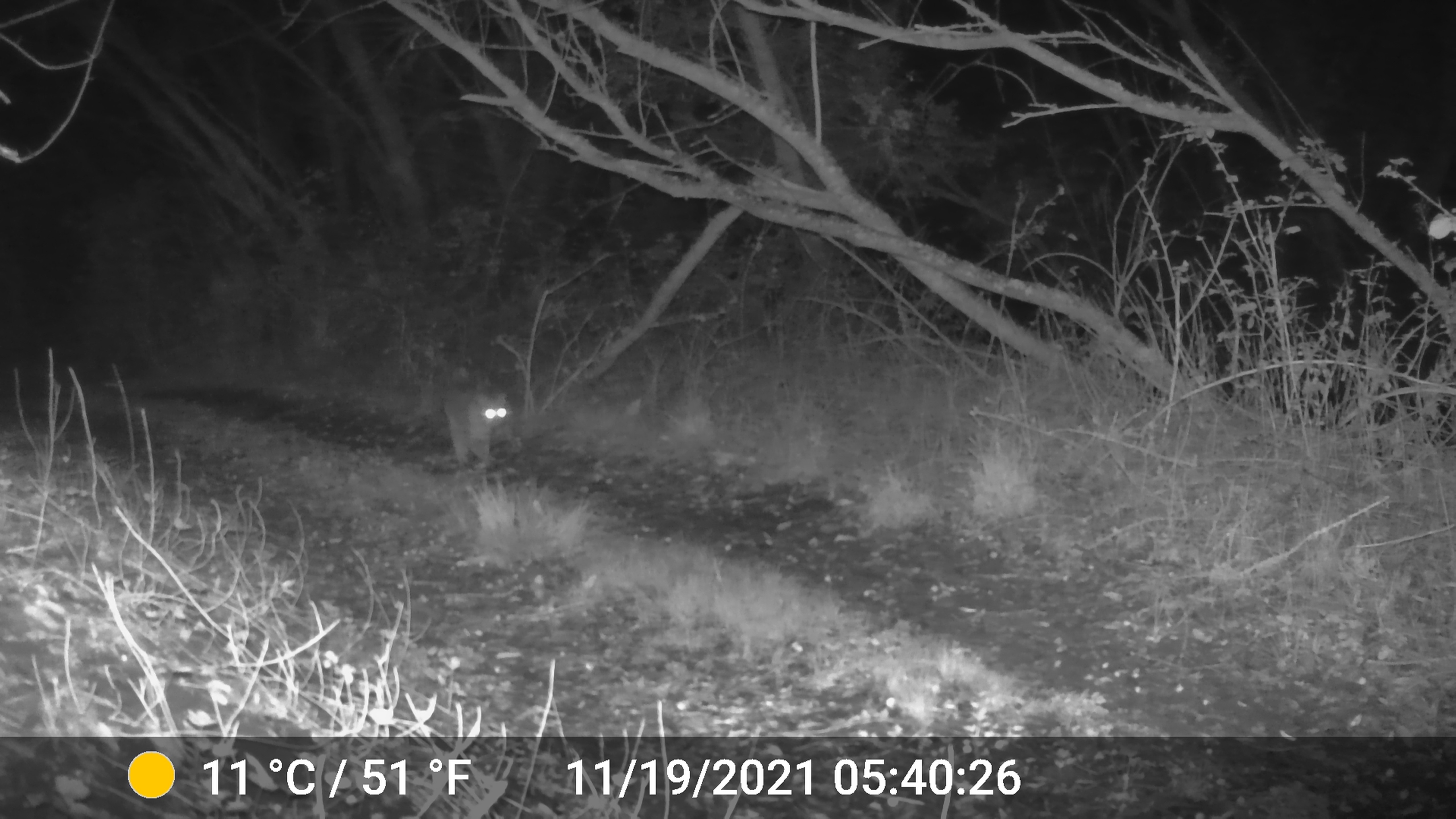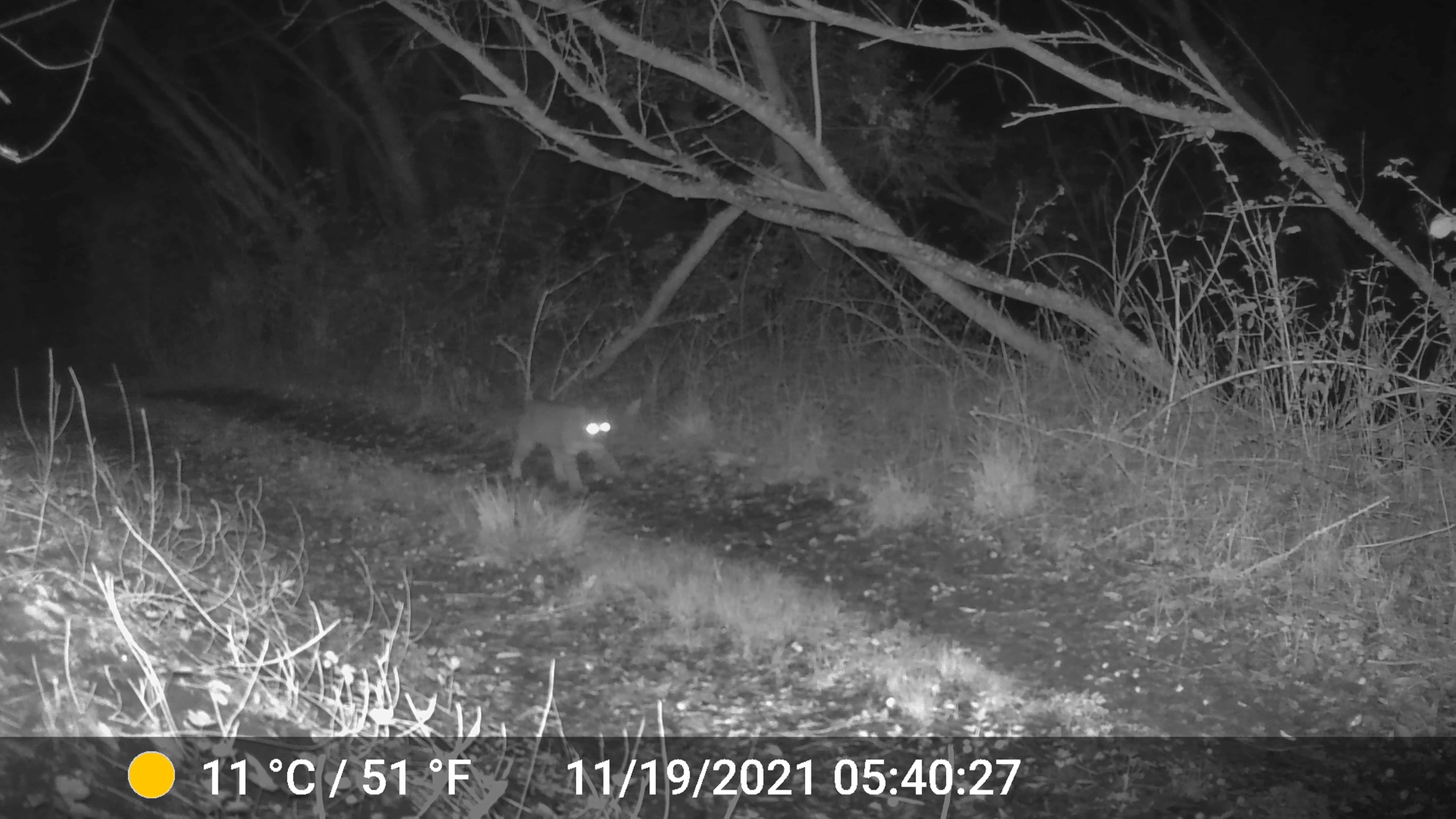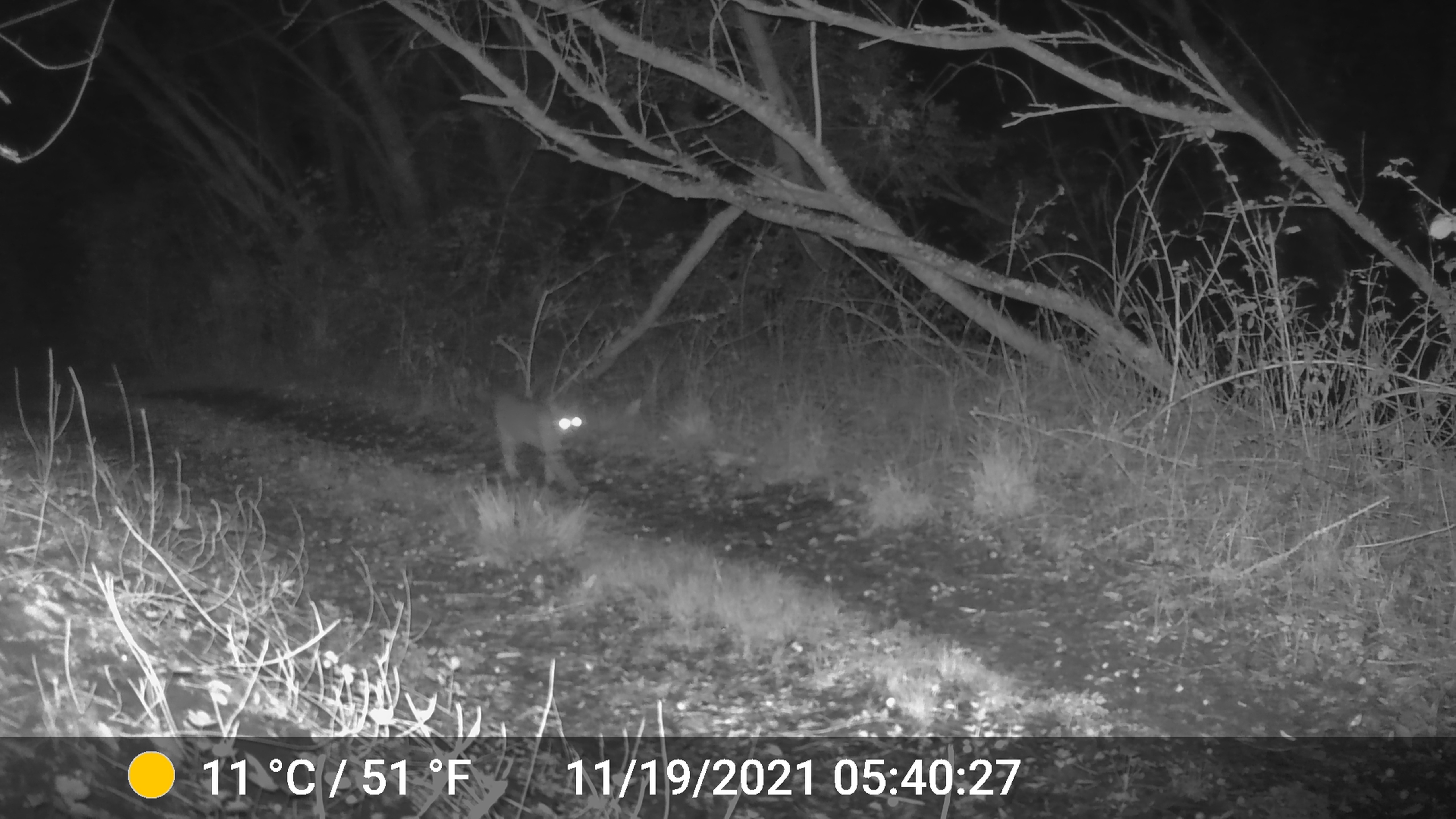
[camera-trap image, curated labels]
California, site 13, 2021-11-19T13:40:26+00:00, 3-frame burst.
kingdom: Animalia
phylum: Chordata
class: Mammalia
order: Carnivora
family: Felidae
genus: Lynx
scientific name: Lynx rufus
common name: bobcat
Bobcat (Lynx rufus).